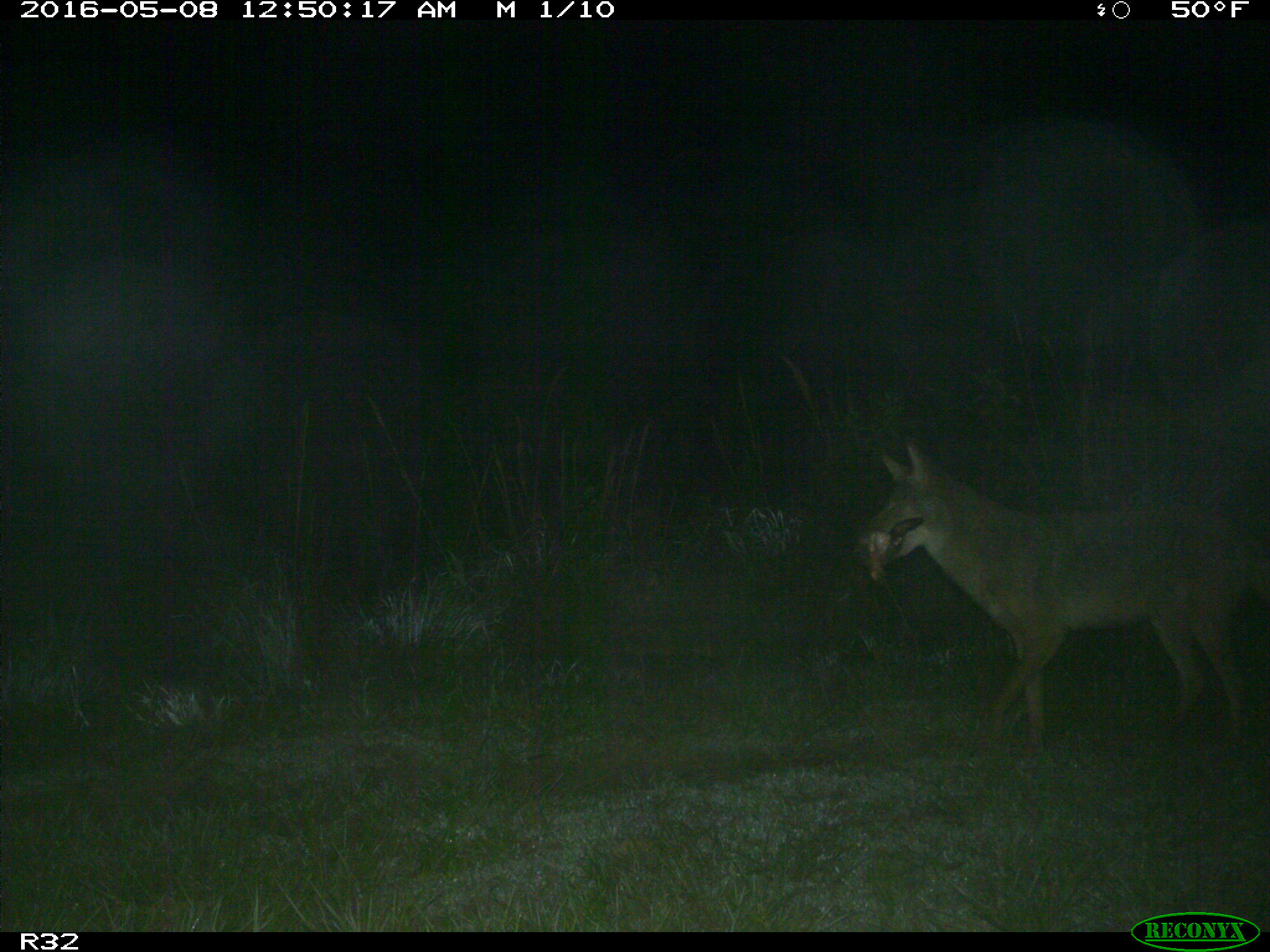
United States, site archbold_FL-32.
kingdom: Animalia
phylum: Chordata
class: Mammalia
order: Carnivora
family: Canidae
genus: Canis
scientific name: Canis latrans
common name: coyote